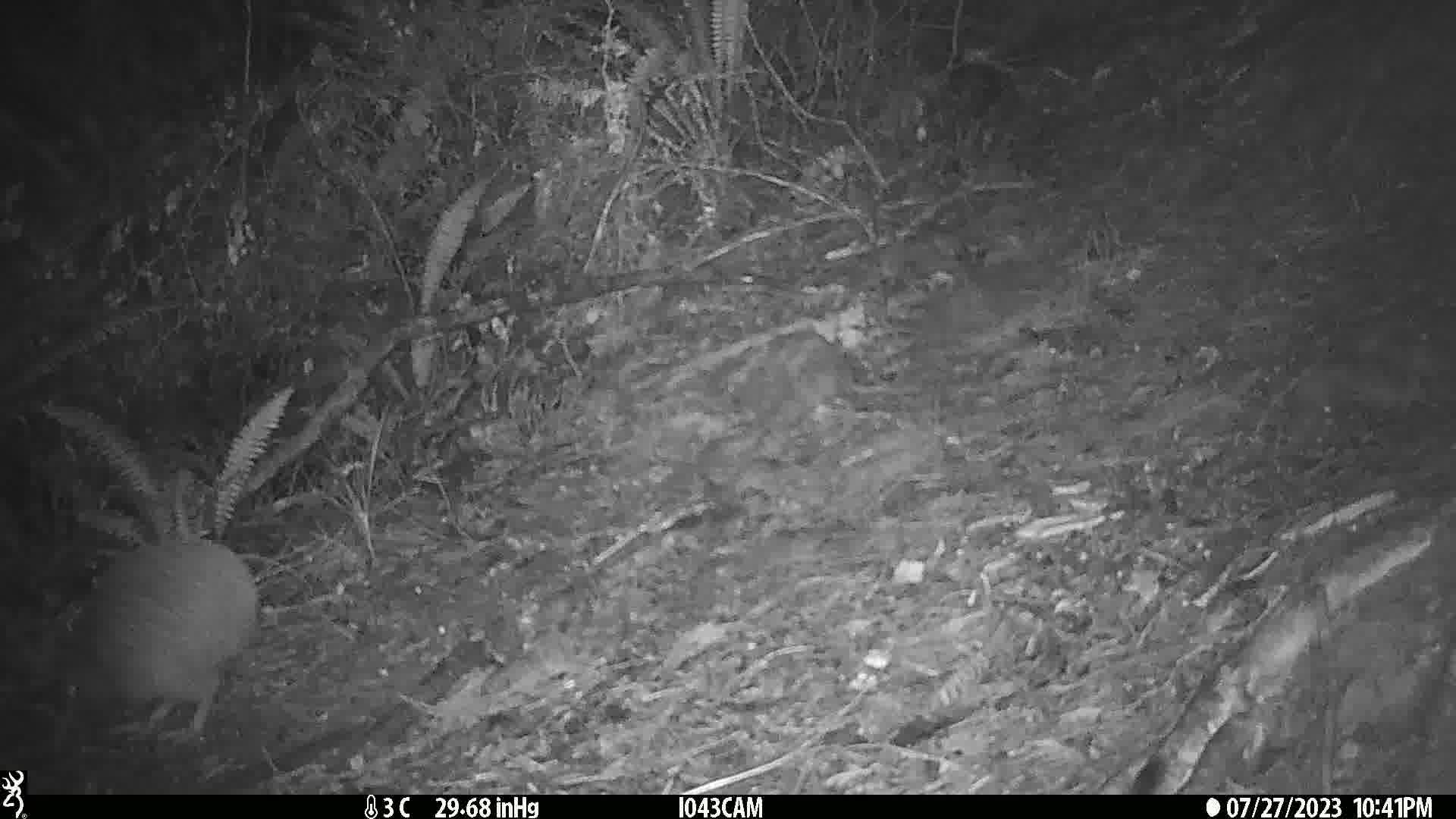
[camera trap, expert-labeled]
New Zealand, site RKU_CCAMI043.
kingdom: Animalia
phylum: Chordata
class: Aves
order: Apterygiformes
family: Apterygidae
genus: Apteryx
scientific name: Apteryx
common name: kiwi